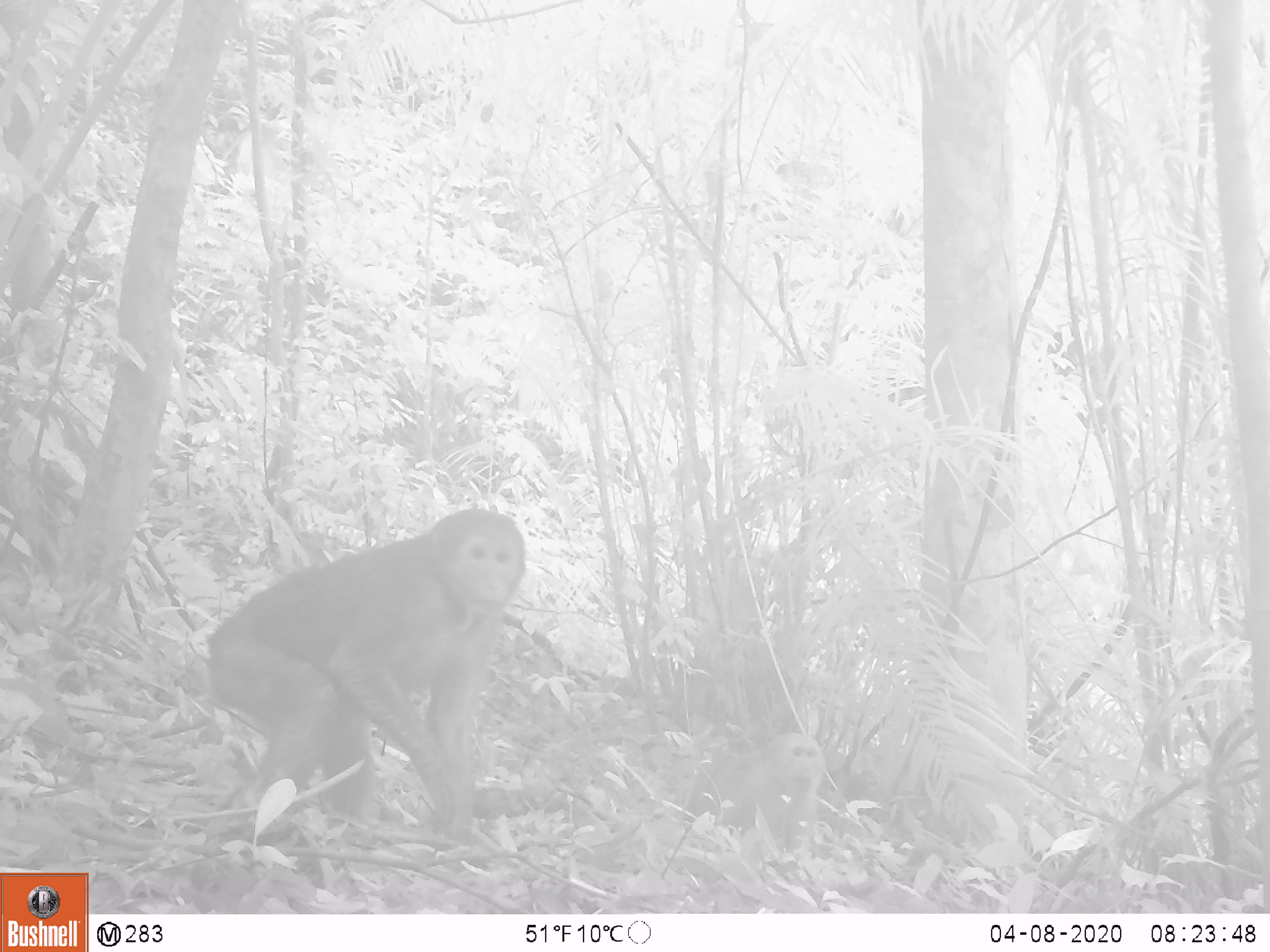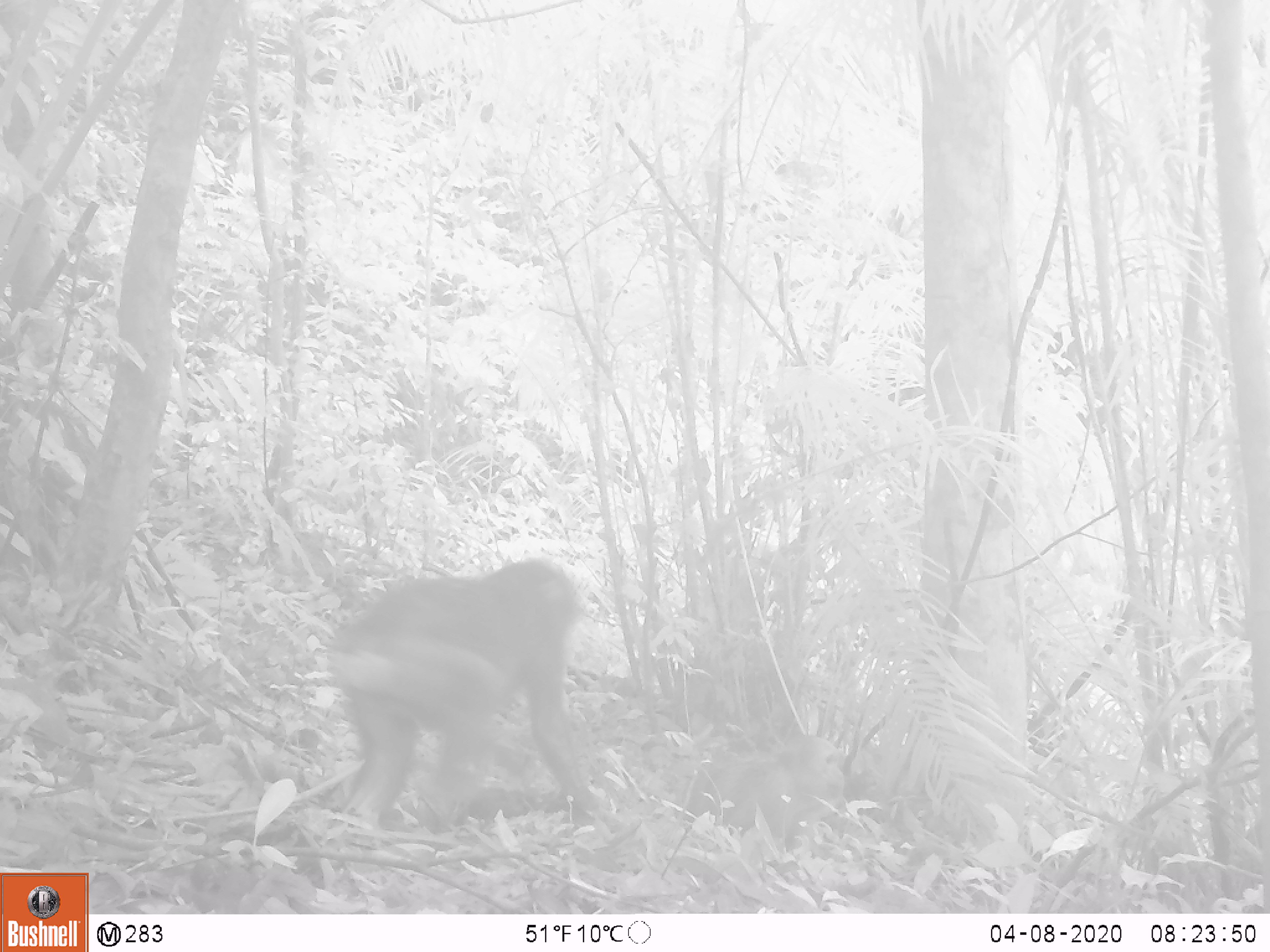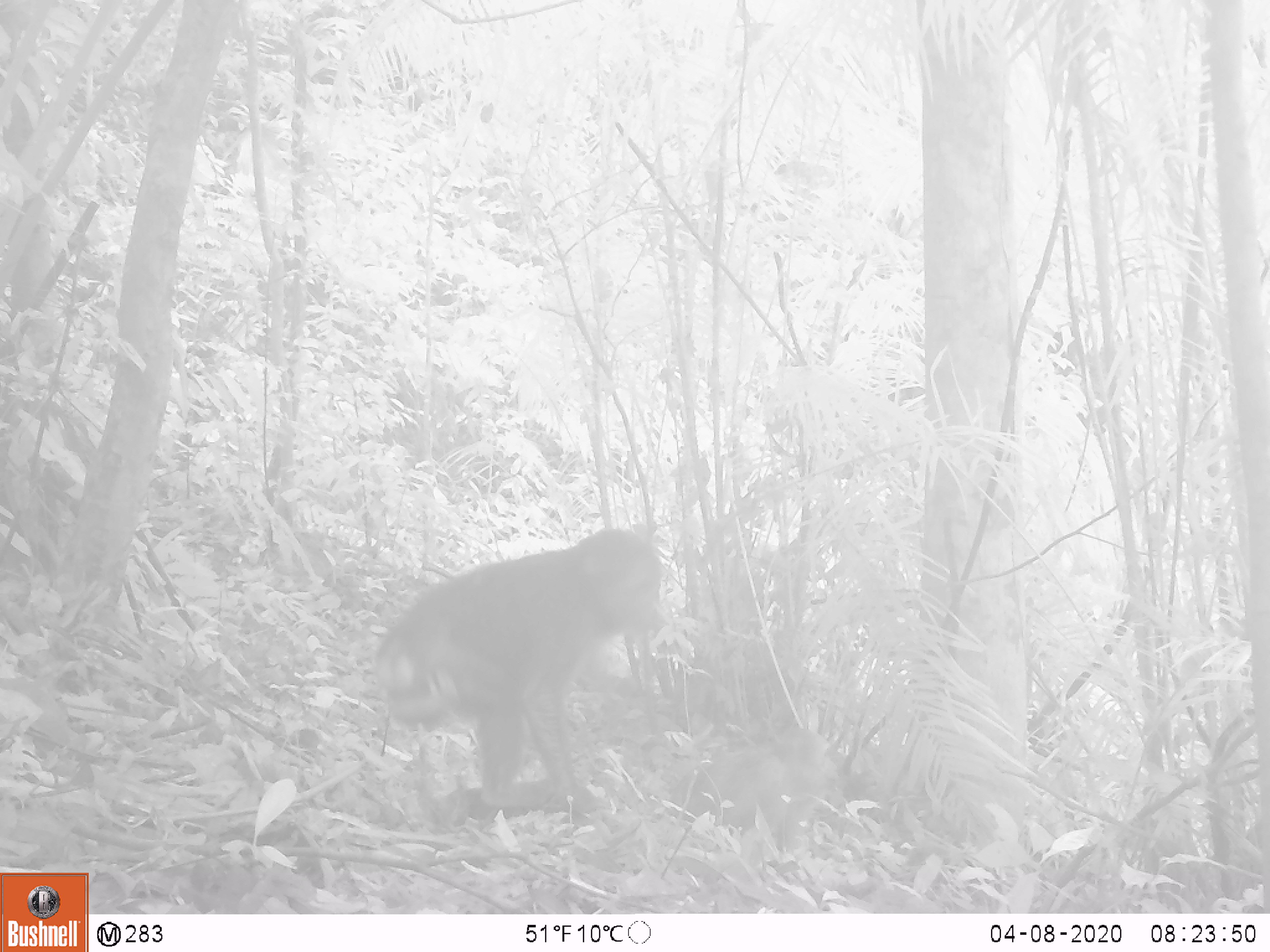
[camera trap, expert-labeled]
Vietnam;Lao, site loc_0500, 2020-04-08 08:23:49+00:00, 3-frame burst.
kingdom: Animalia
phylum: Chordata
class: Mammalia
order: Primates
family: Cercopithecidae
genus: Macaca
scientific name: Macaca arctoides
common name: stump-tailed macaque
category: stump tailed macaque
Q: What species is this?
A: Stump tailed macaque (stump-tailed macaque) (Macaca arctoides).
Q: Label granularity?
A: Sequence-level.